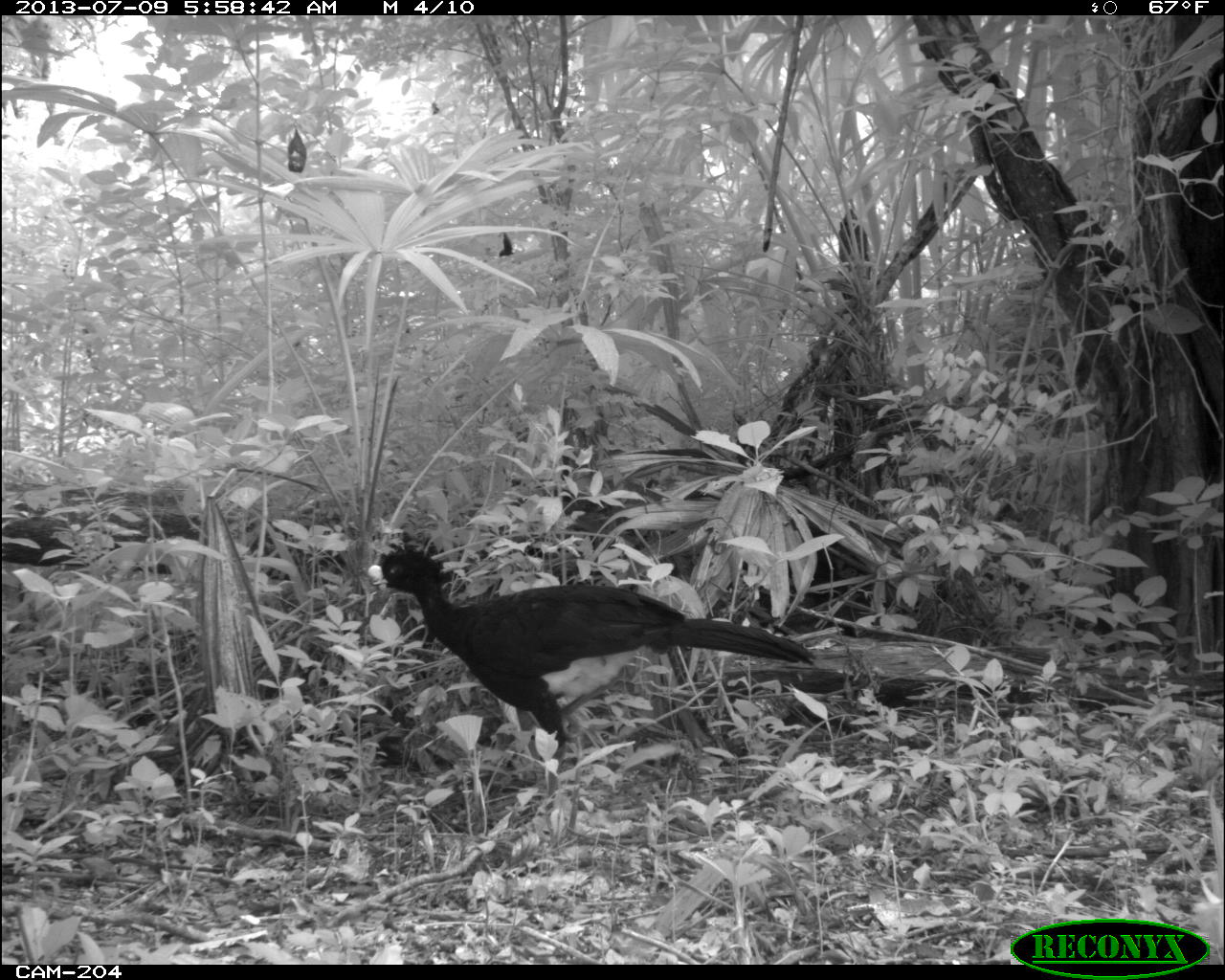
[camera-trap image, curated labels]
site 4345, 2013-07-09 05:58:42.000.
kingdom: Animalia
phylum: Chordata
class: Aves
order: Galliformes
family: Cracidae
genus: Crax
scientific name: Crax rubra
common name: great curassow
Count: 1.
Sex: male.